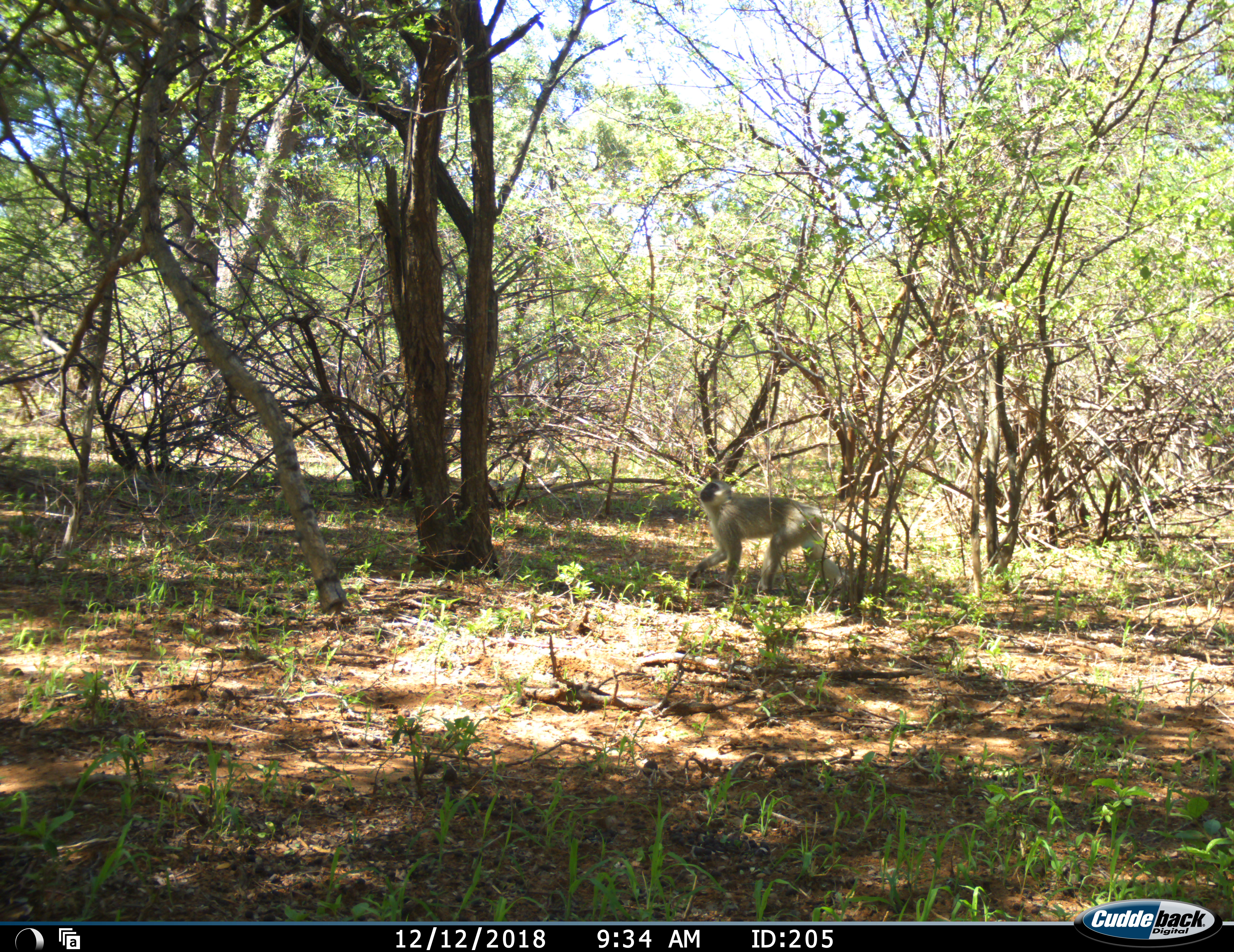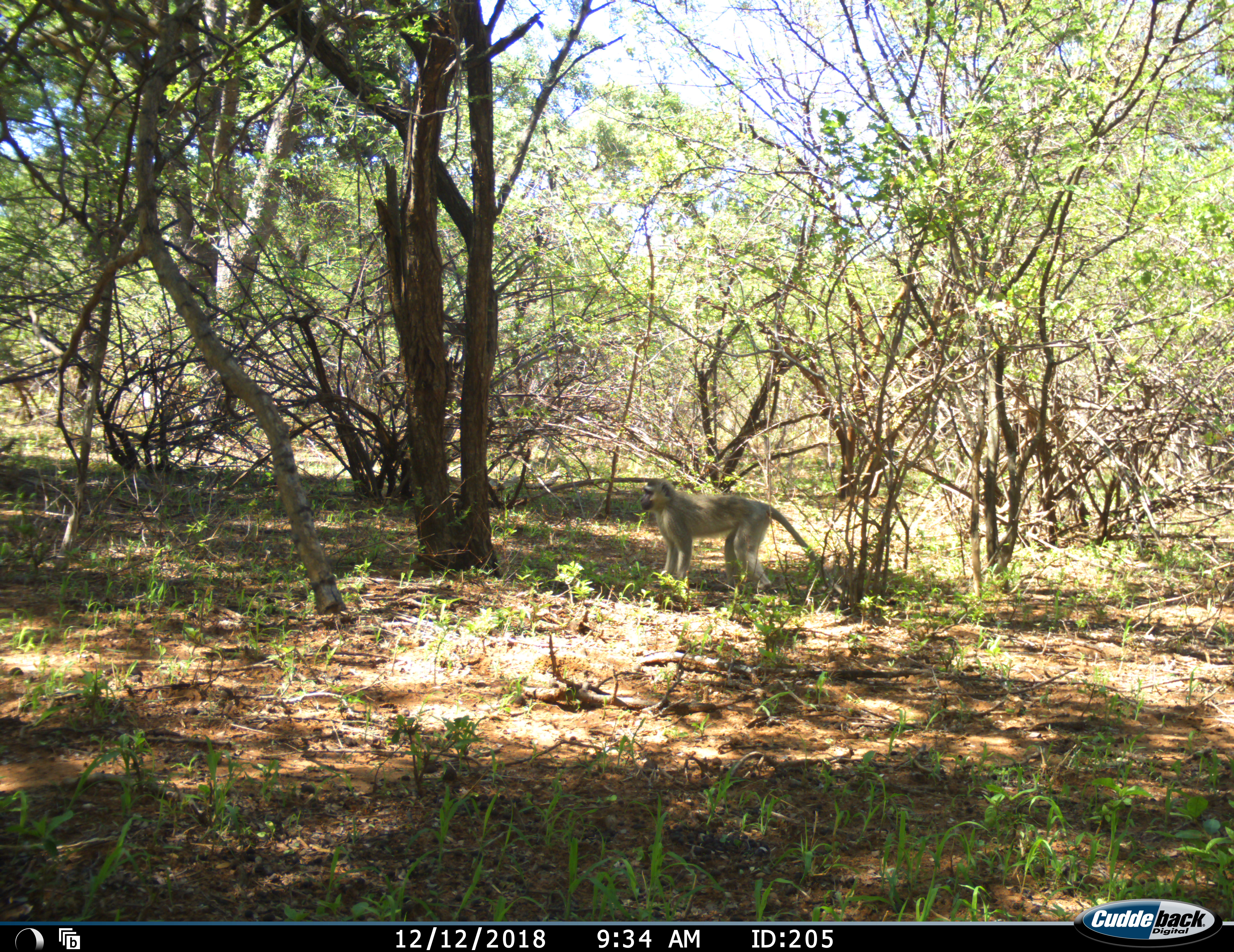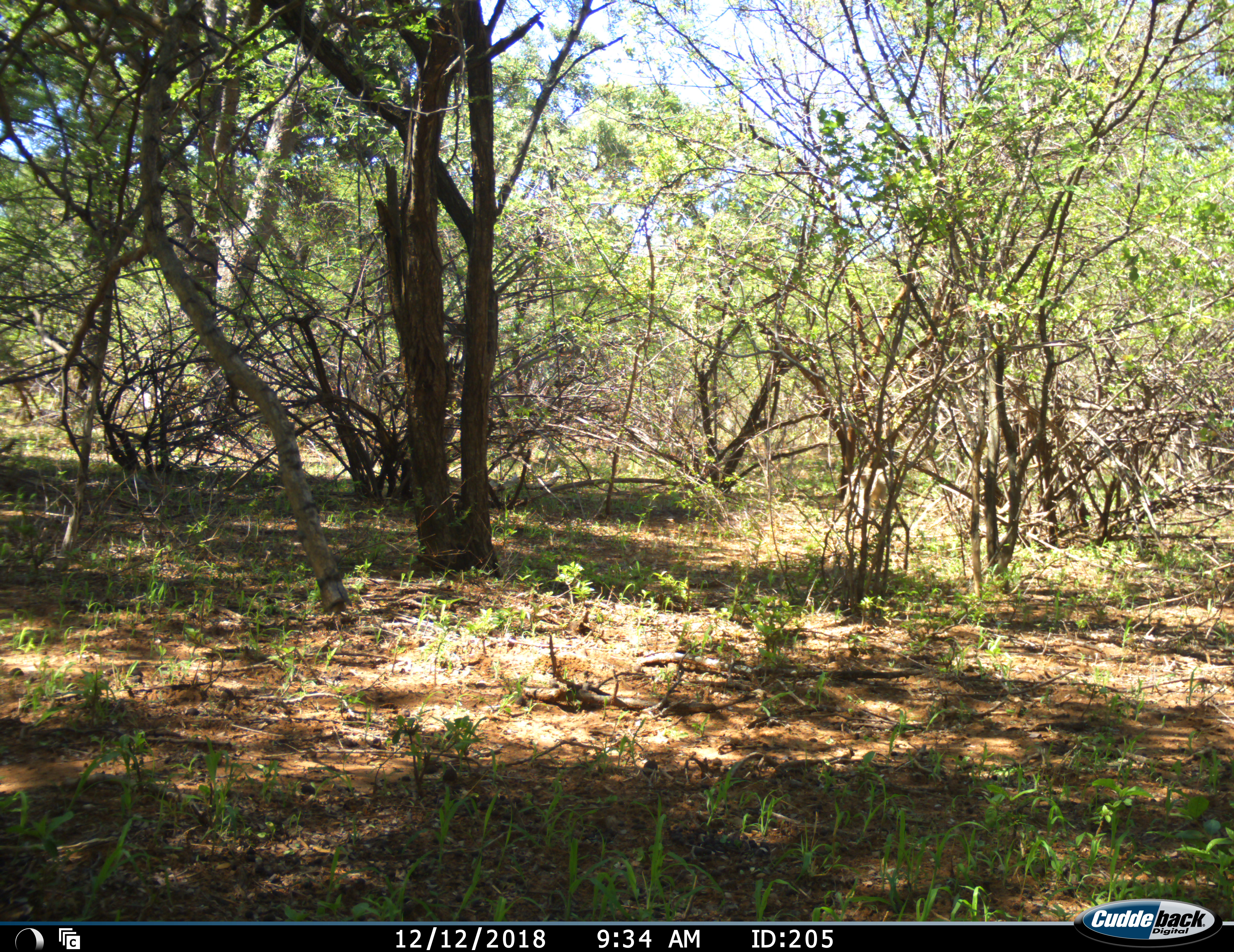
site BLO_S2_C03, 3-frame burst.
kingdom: Animalia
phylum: Chordata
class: Mammalia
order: Primates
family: Cercopithecidae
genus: Chlorocebus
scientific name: Chlorocebus pygerythrus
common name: vervet monkey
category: monkeyvervet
Monkeyvervet (vervet monkey) (Chlorocebus pygerythrus), count 1. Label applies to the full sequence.